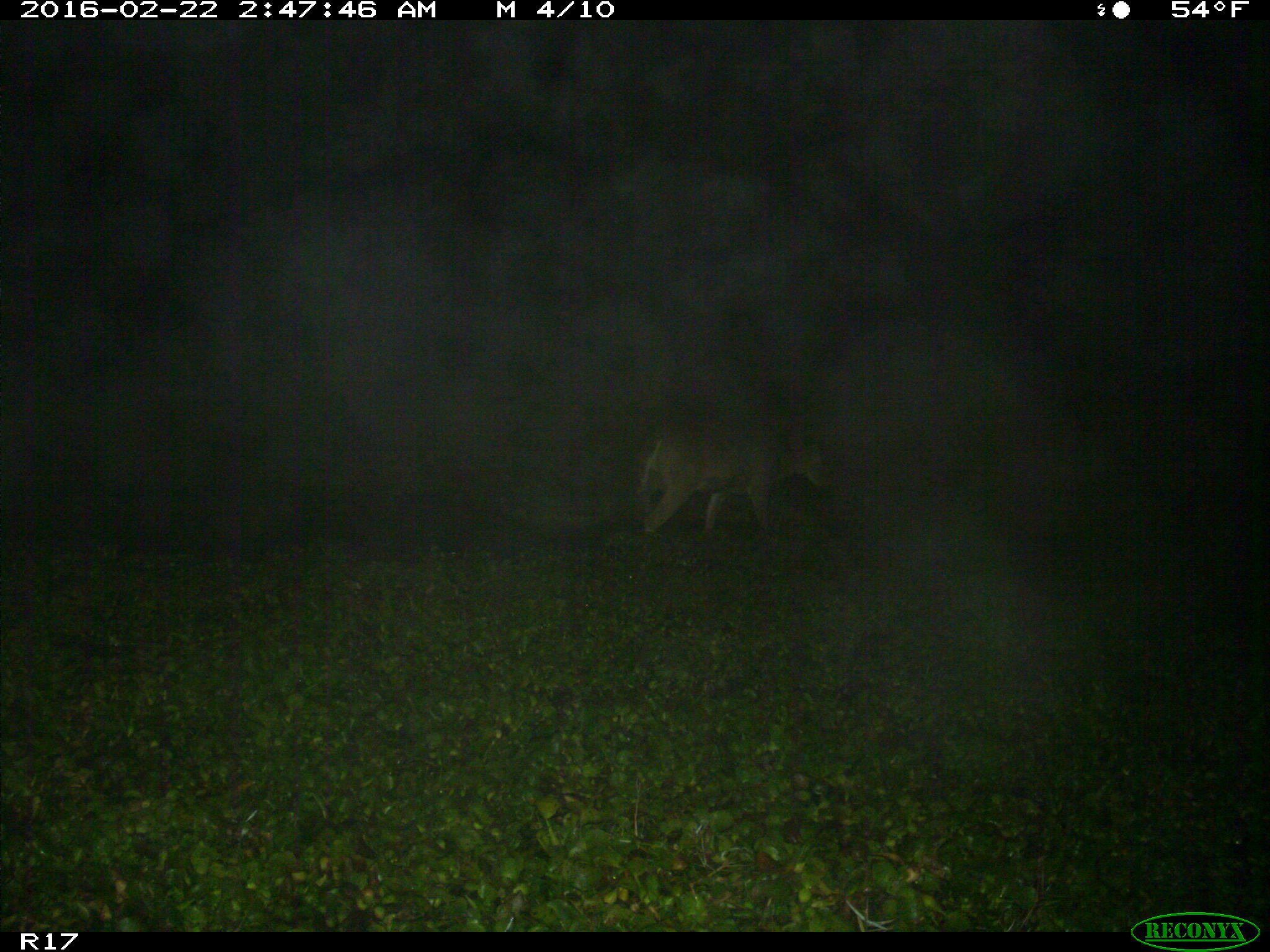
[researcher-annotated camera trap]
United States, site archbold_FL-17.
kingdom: Animalia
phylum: Chordata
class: Mammalia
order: Artiodactyla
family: Cervidae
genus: Odocoileus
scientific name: Odocoileus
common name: deer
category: unidentified deer